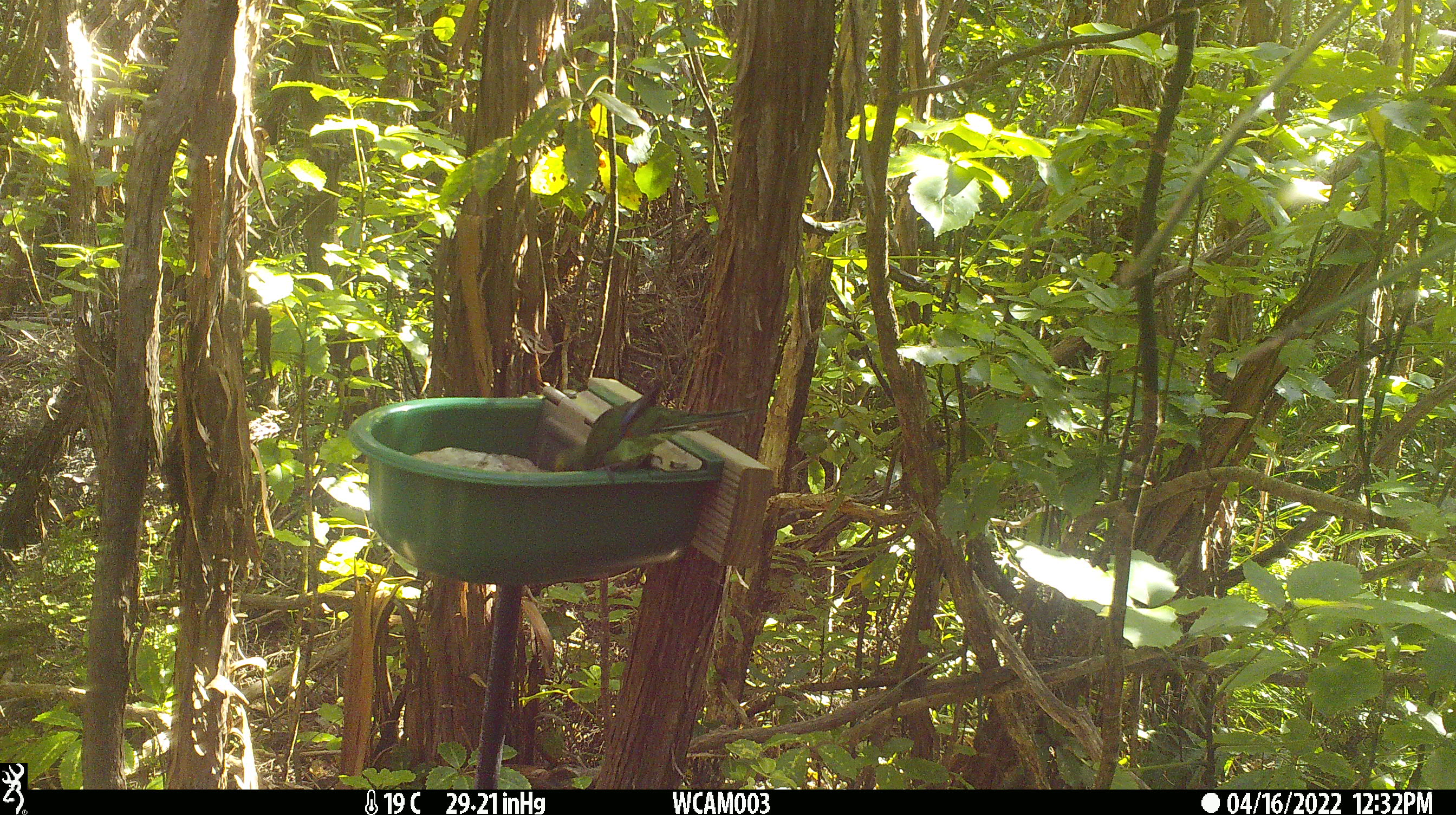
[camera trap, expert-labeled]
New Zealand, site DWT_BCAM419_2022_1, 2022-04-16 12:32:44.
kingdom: Animalia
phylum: Chordata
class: Aves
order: Psittaciformes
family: Psittaculidae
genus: Cyanoramphus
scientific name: Cyanoramphus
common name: parakeet